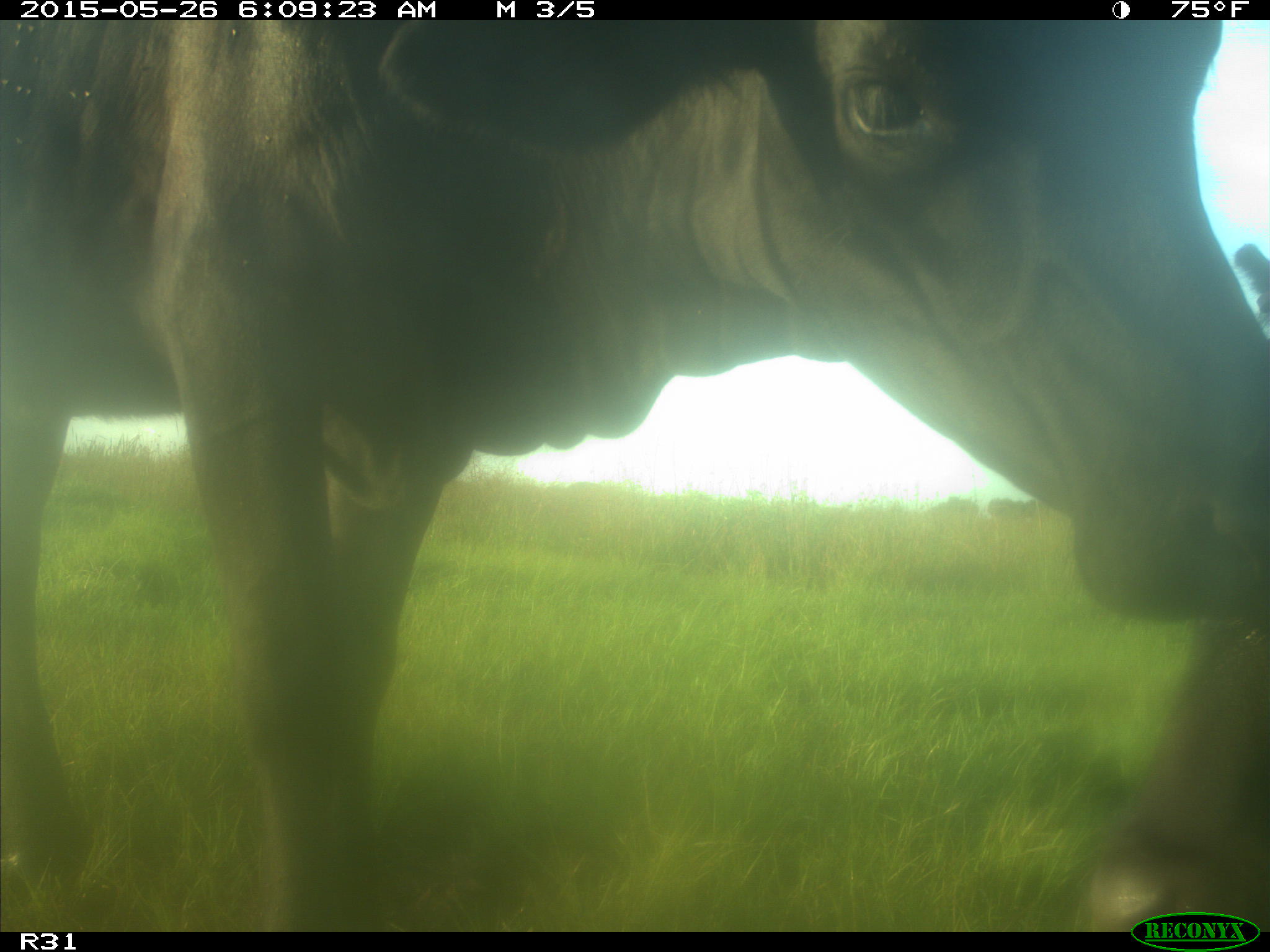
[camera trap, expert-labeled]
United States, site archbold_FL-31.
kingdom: Animalia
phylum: Chordata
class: Mammalia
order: Artiodactyla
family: Bovidae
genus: Bos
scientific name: Bos taurus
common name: domestic cow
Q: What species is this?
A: Bos taurus (domestic cow).